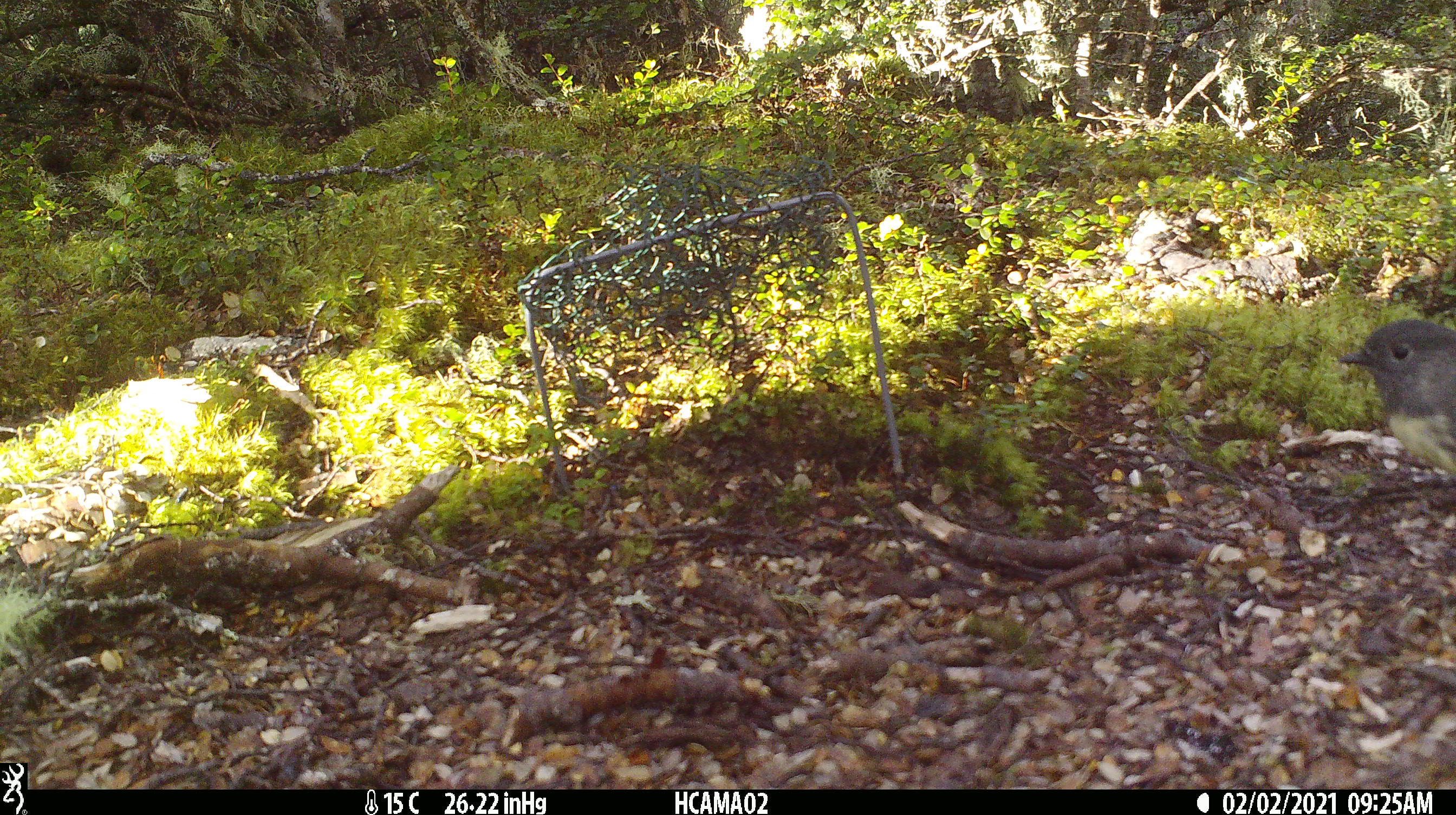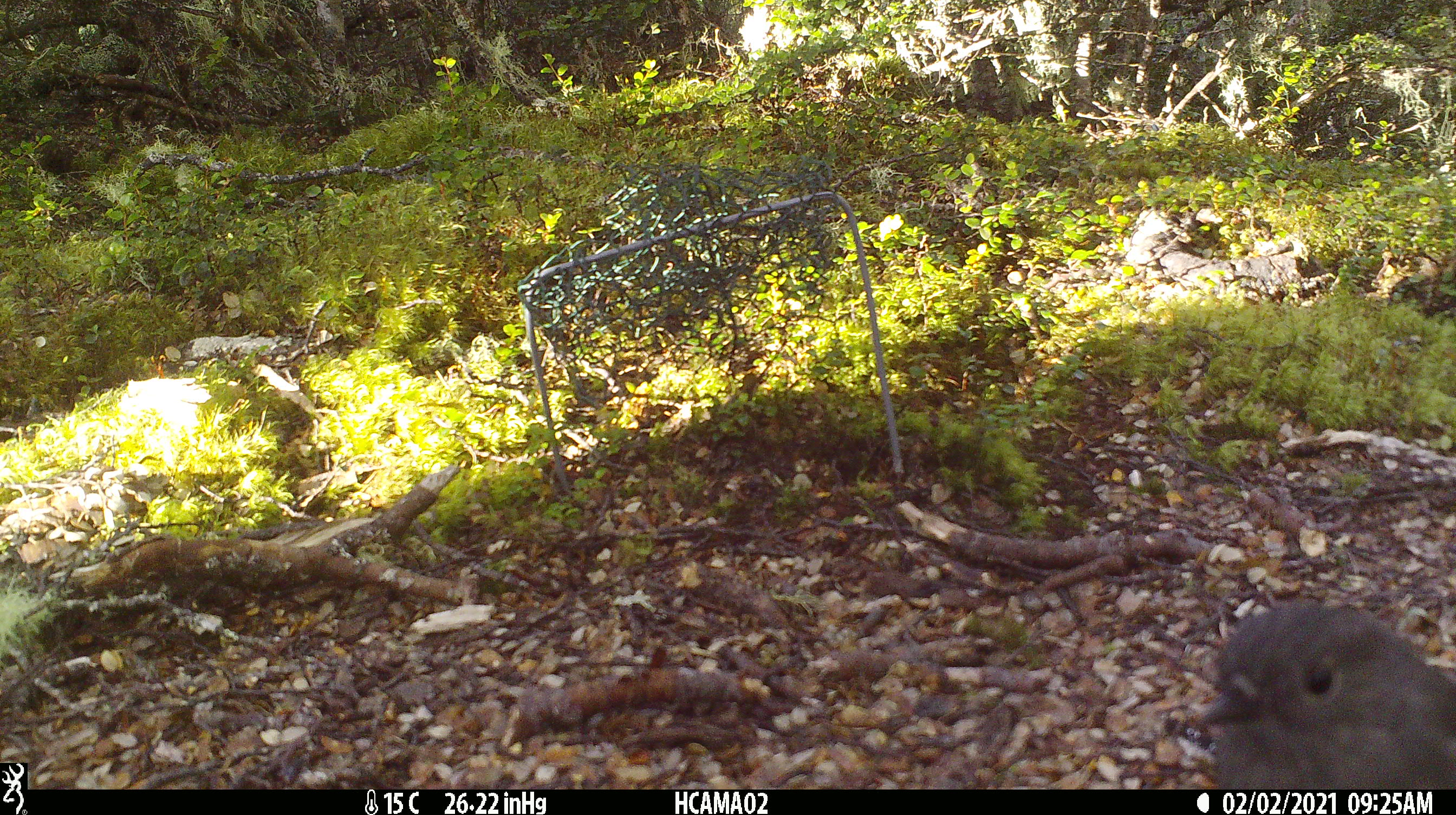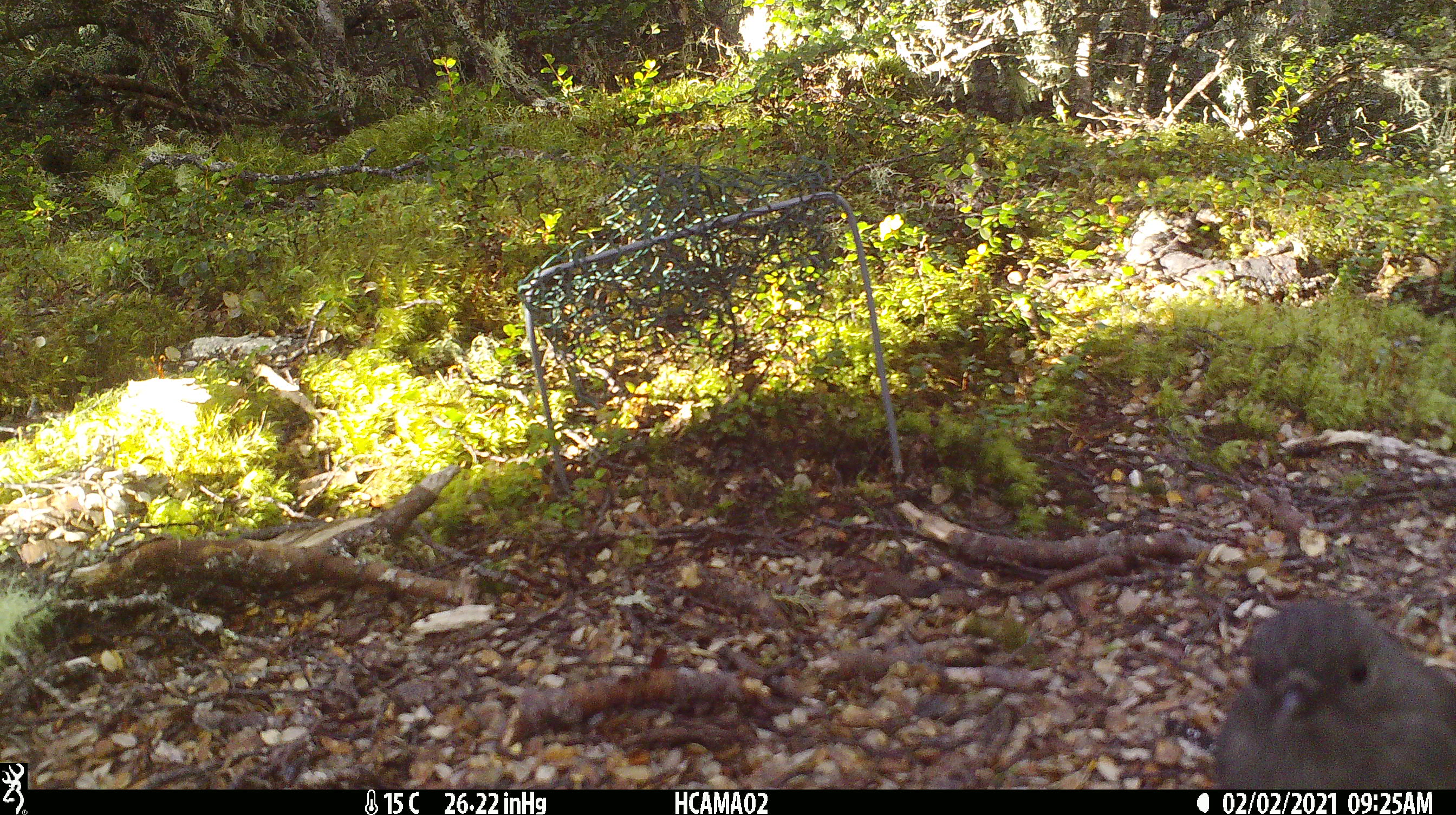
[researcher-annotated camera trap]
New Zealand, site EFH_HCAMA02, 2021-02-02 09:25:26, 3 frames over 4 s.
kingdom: Animalia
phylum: Chordata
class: Aves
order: Passeriformes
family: Petroicidae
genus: Petroica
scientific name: Petroica australis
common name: new zealand robin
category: robin